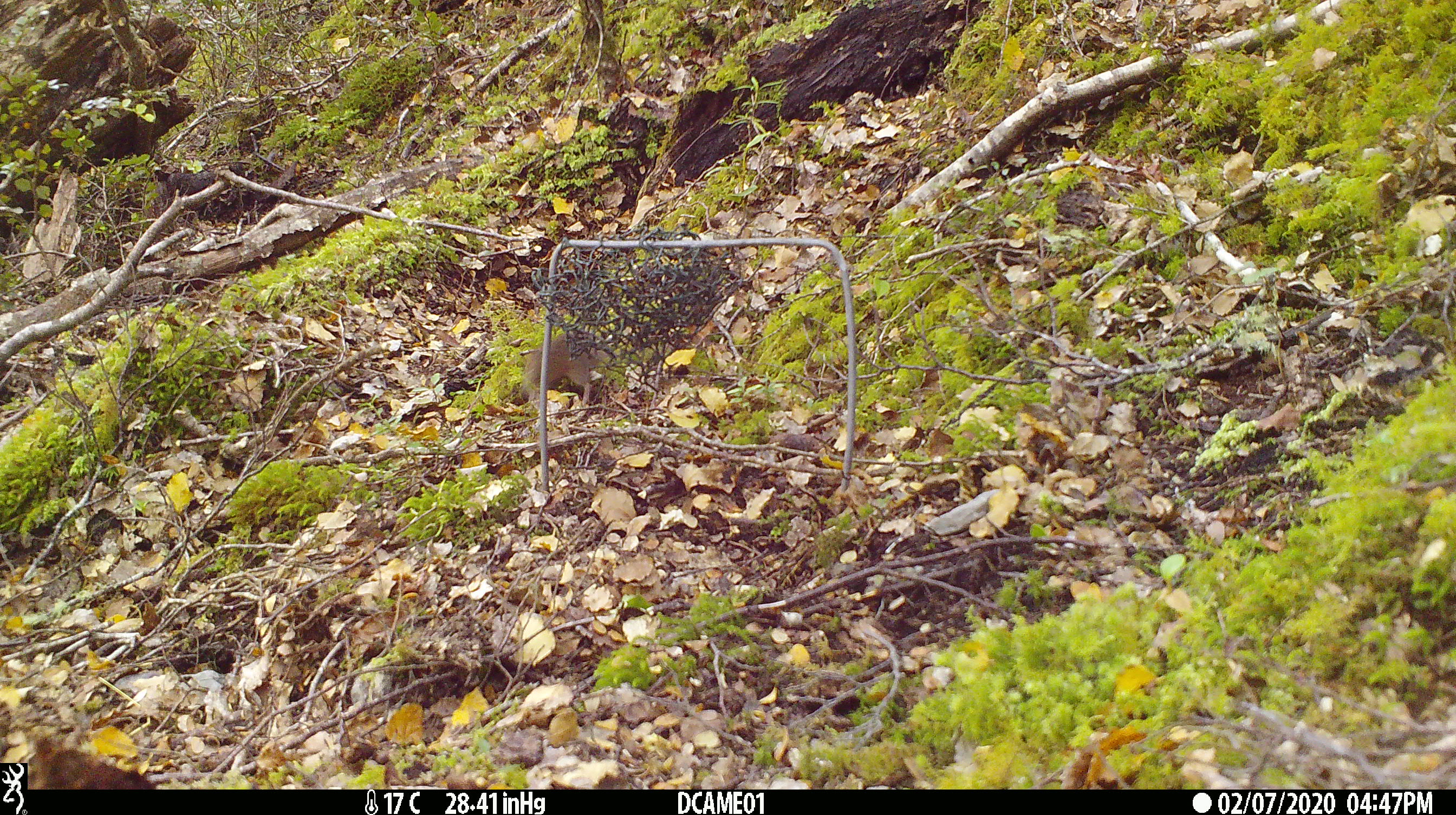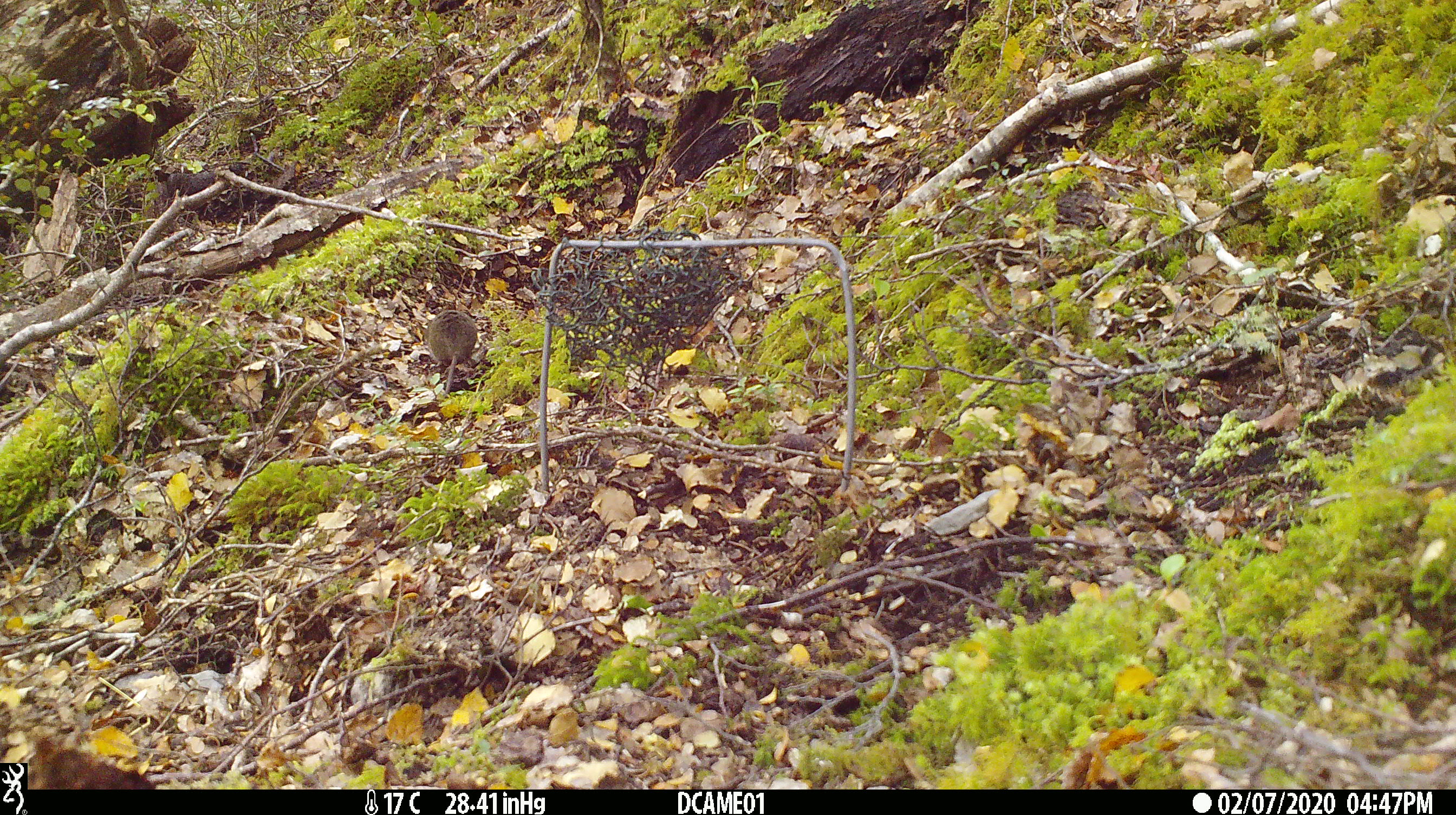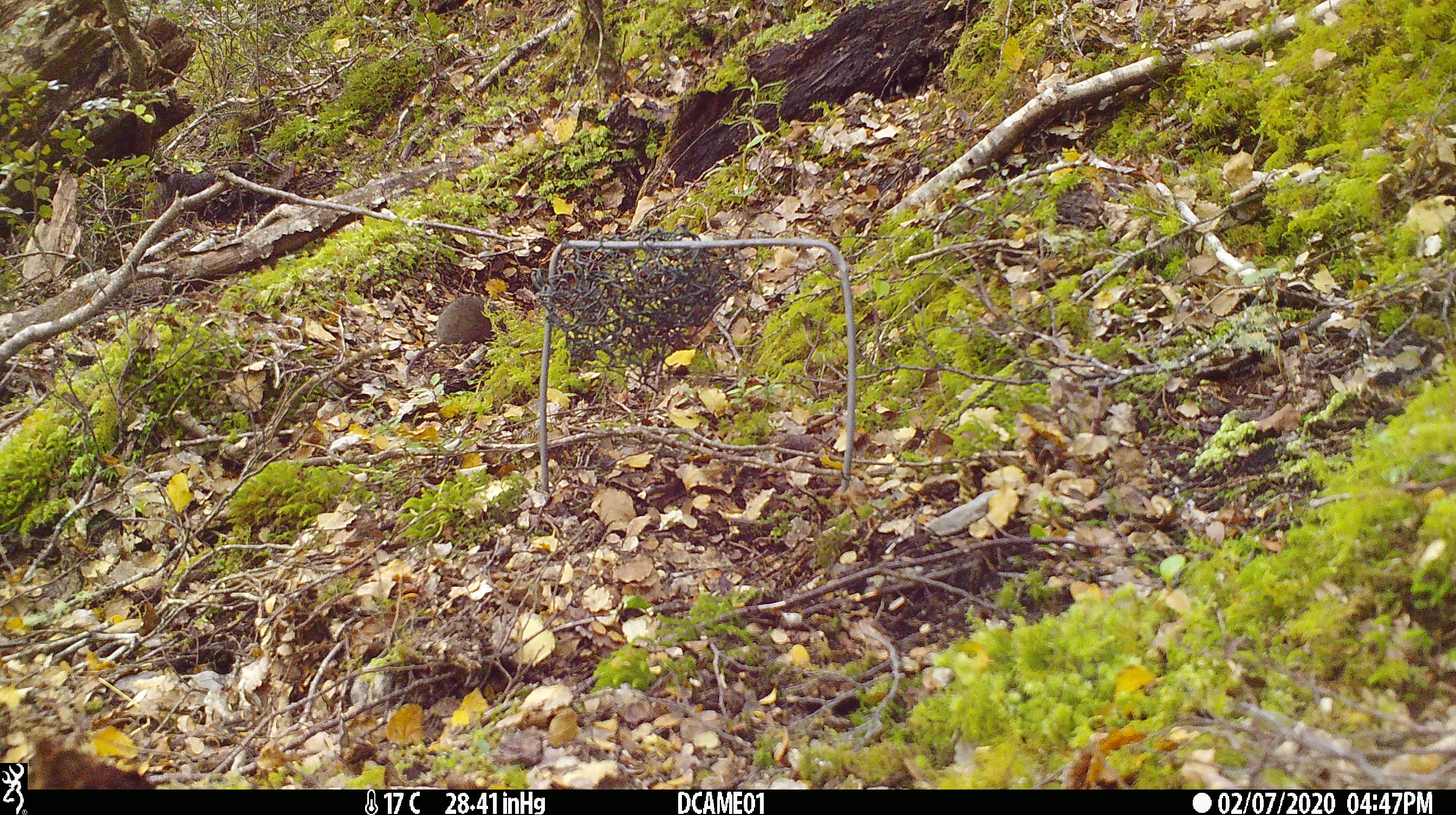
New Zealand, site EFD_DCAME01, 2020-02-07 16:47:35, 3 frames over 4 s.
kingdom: Animalia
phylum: Chordata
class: Mammalia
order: Rodentia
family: Muridae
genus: Mus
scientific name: Mus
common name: mouse